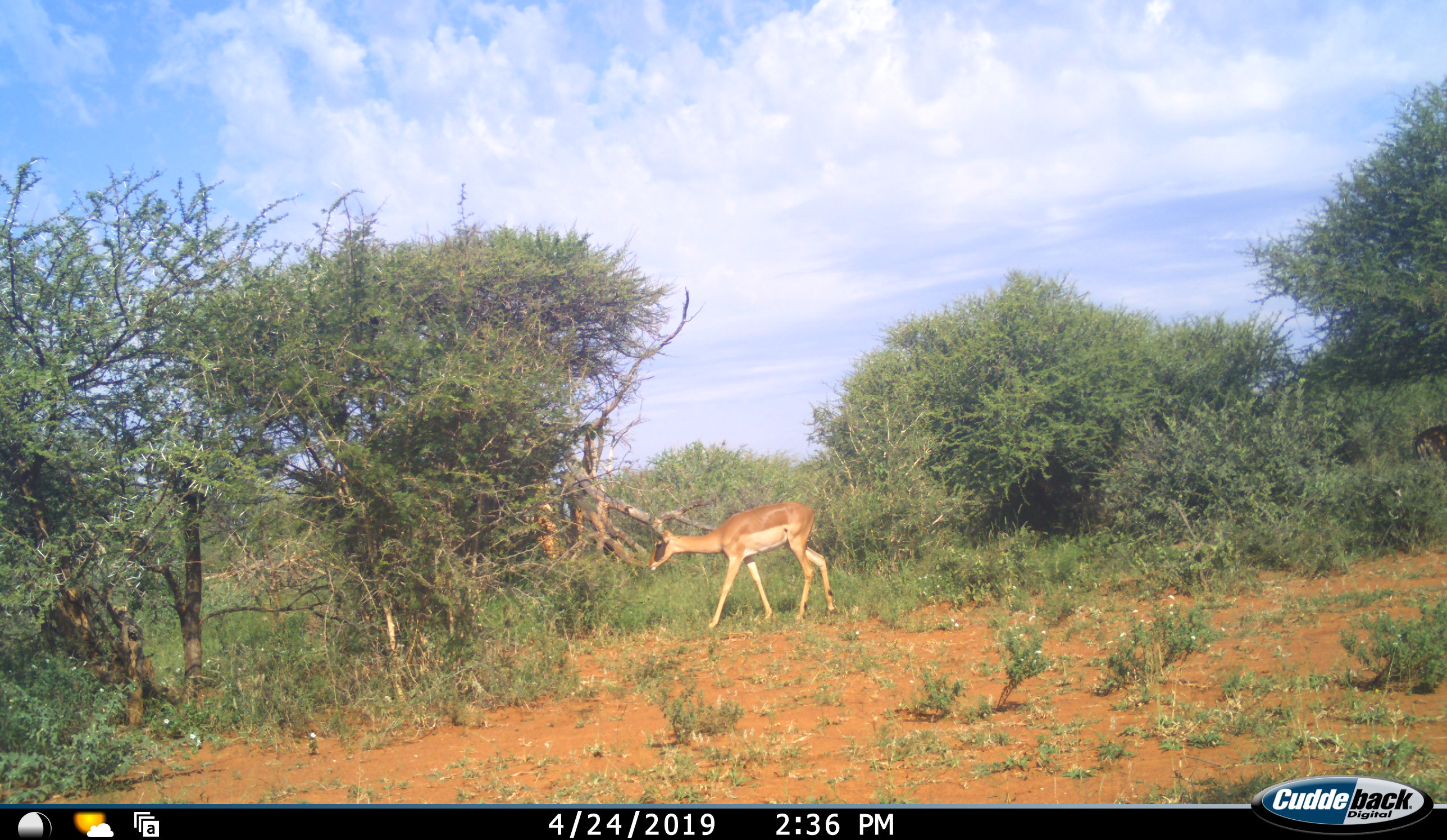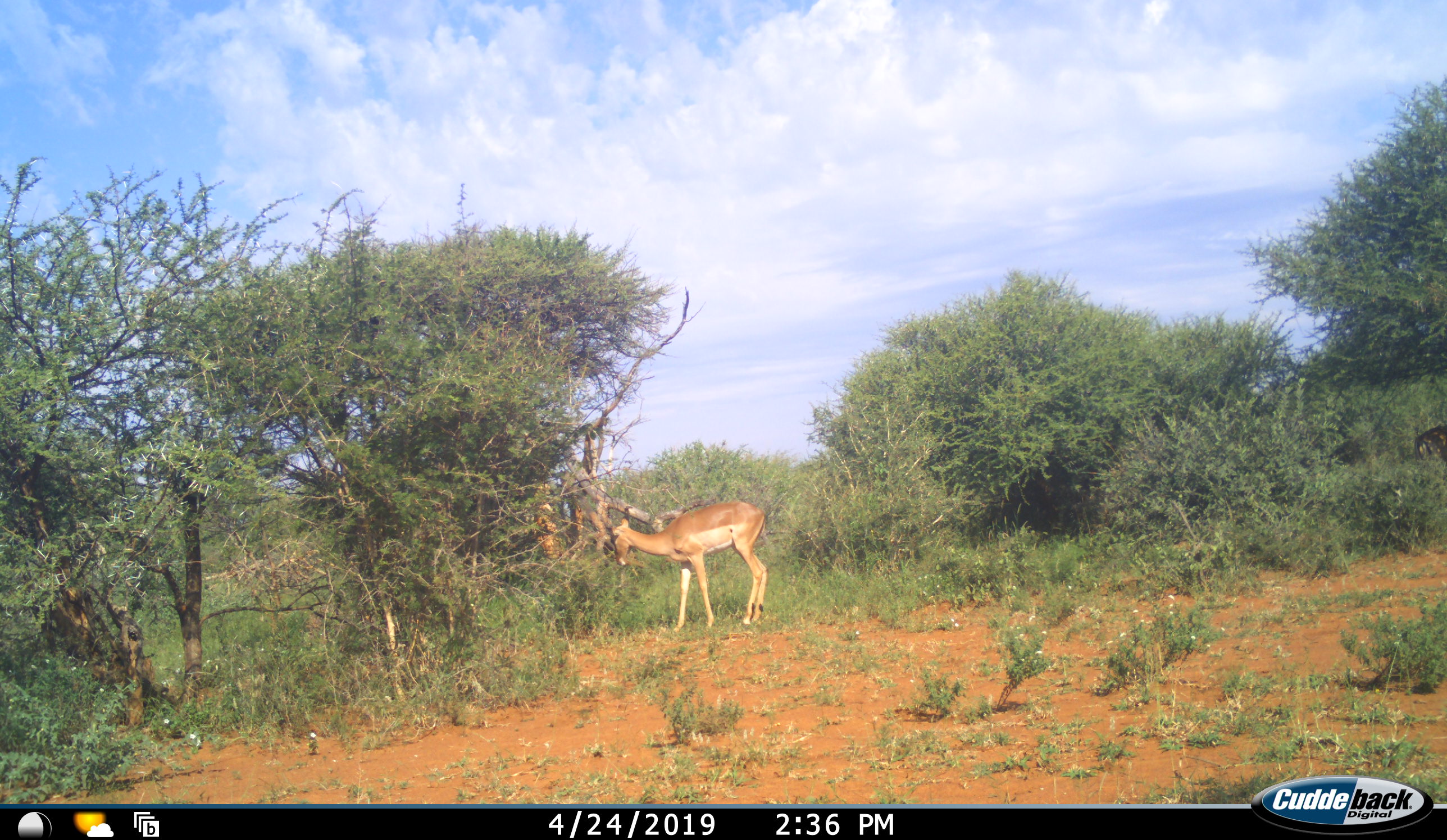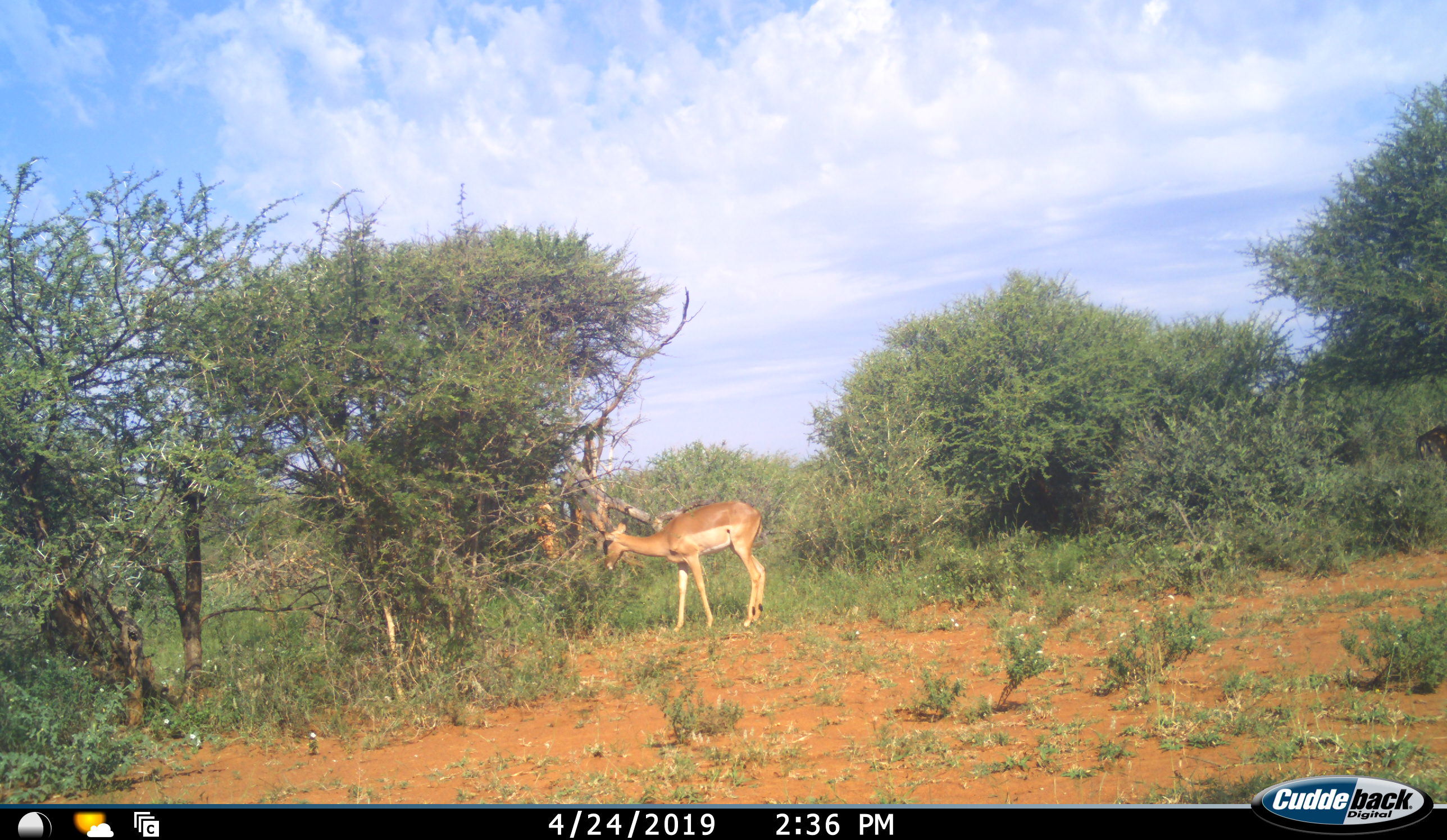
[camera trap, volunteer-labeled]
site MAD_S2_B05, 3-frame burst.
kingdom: Animalia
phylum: Chordata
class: Mammalia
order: Artiodactyla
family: Bovidae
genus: Aepyceros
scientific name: Aepyceros melampus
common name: impala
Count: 1.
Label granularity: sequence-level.